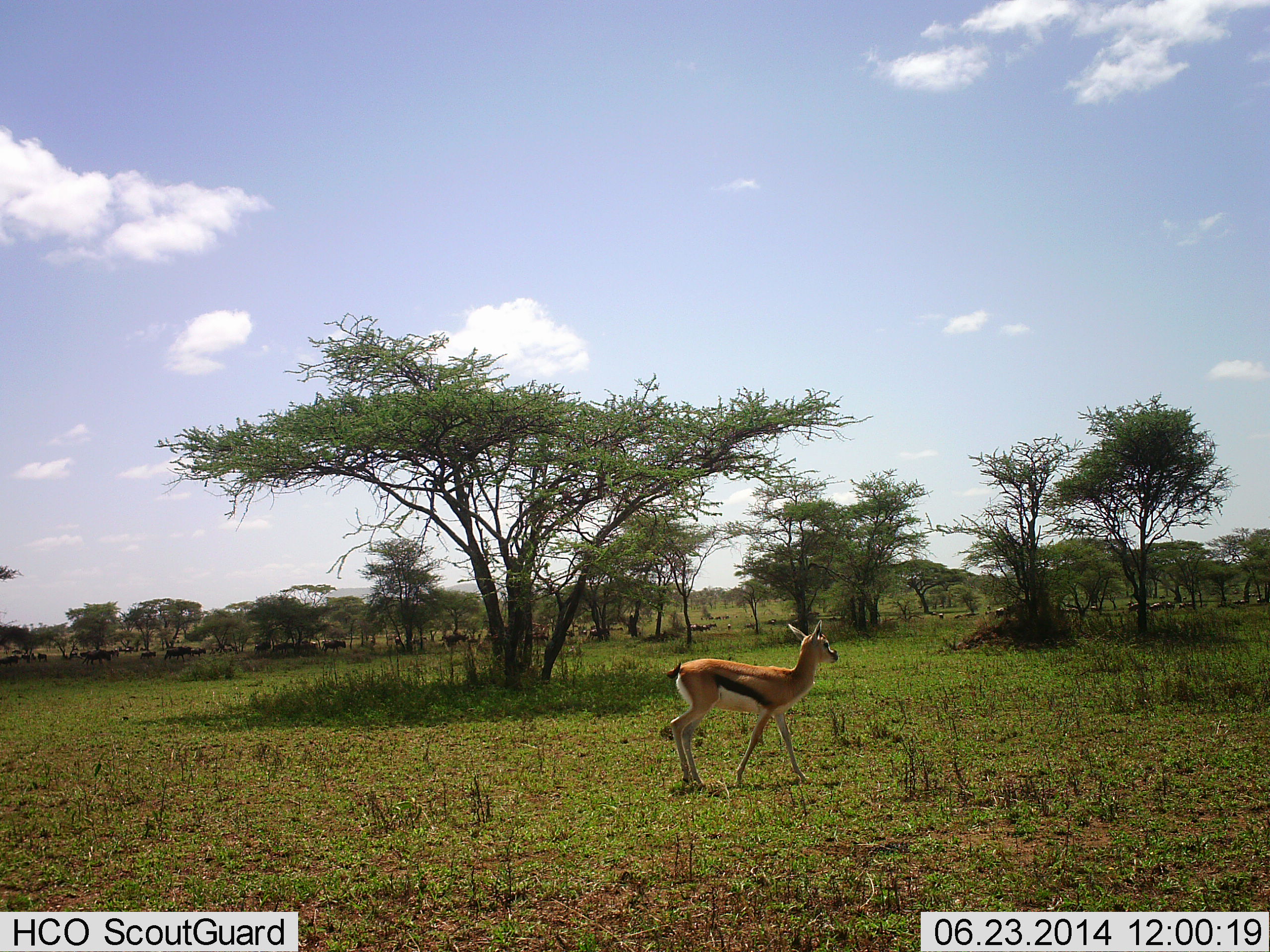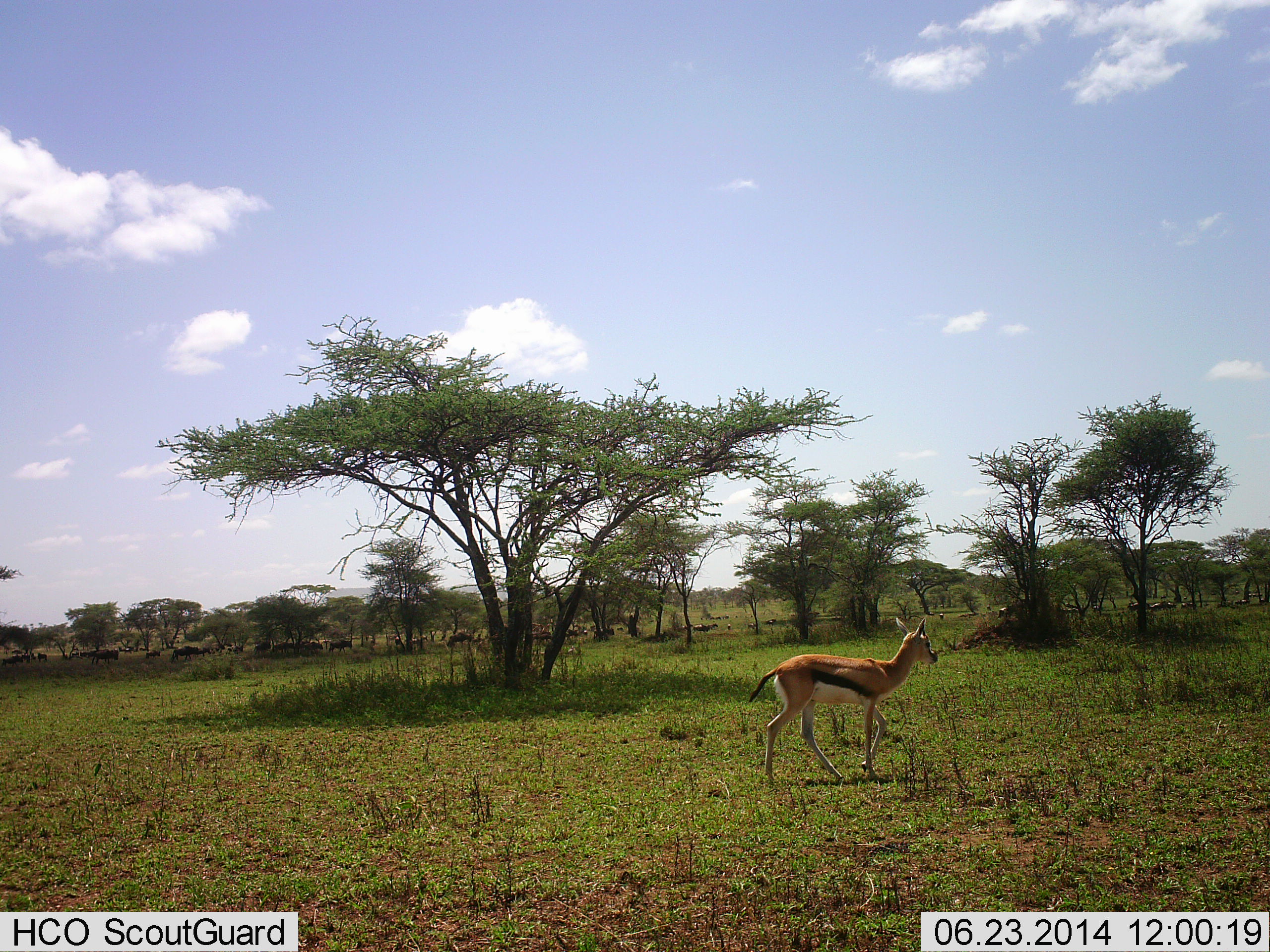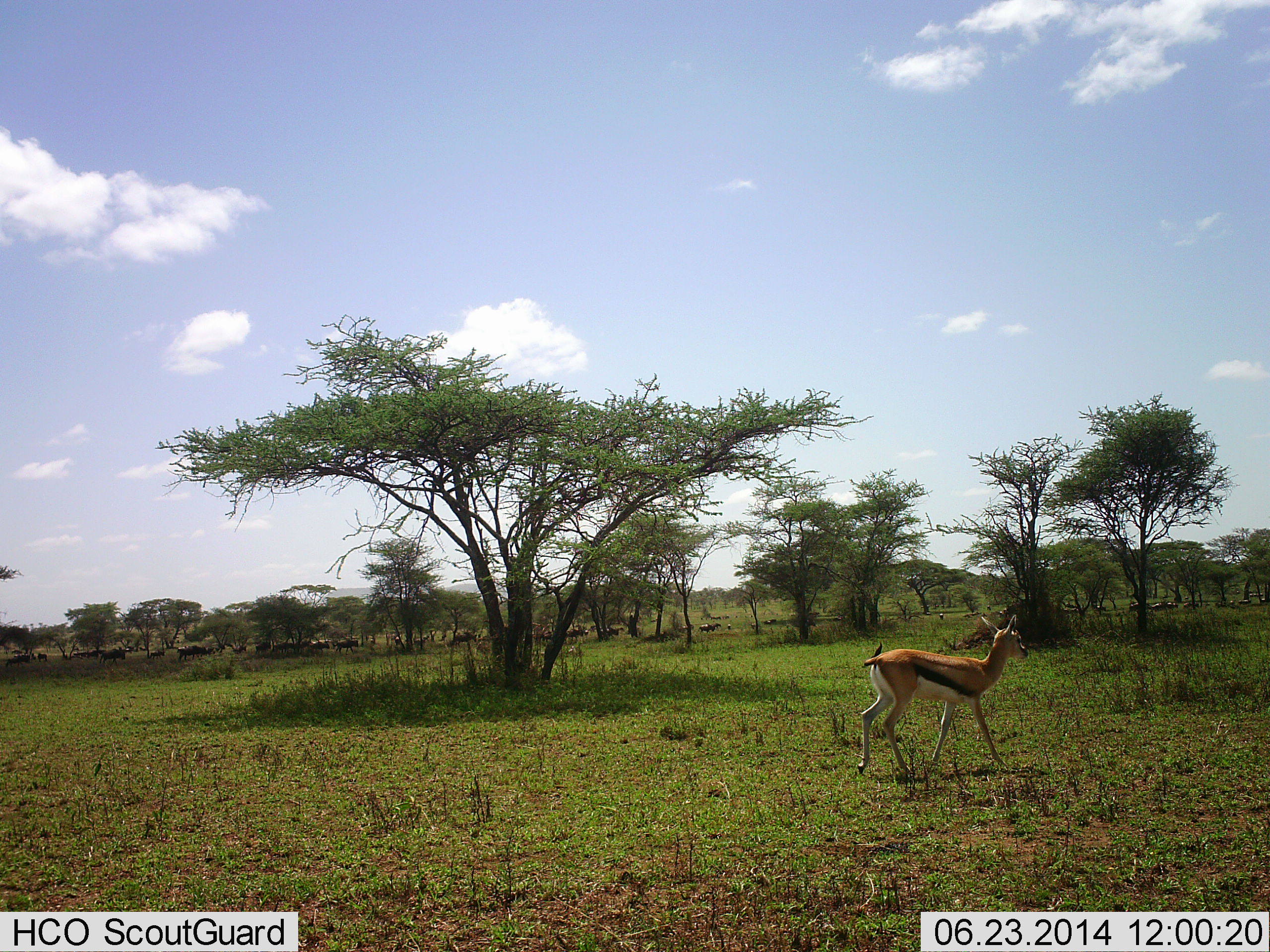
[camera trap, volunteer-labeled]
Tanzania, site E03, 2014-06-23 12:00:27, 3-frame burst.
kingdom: Animalia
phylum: Chordata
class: Mammalia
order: Artiodactyla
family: Bovidae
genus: Eudorcas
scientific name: Eudorcas thomsonii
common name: thomson's gazelle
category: gazellethomsons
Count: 1.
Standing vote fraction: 5%.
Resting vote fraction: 0%.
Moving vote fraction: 95%.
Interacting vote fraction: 0%.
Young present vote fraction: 0%.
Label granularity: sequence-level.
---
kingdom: Animalia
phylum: Chordata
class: Mammalia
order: Artiodactyla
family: Bovidae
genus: Connochaetes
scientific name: Connochaetes taurinus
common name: blue wildebeest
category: wildebeest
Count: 11-50.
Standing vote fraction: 0%.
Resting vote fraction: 0%.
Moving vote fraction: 100%.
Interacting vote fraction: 0%.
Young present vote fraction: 0%.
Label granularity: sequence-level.